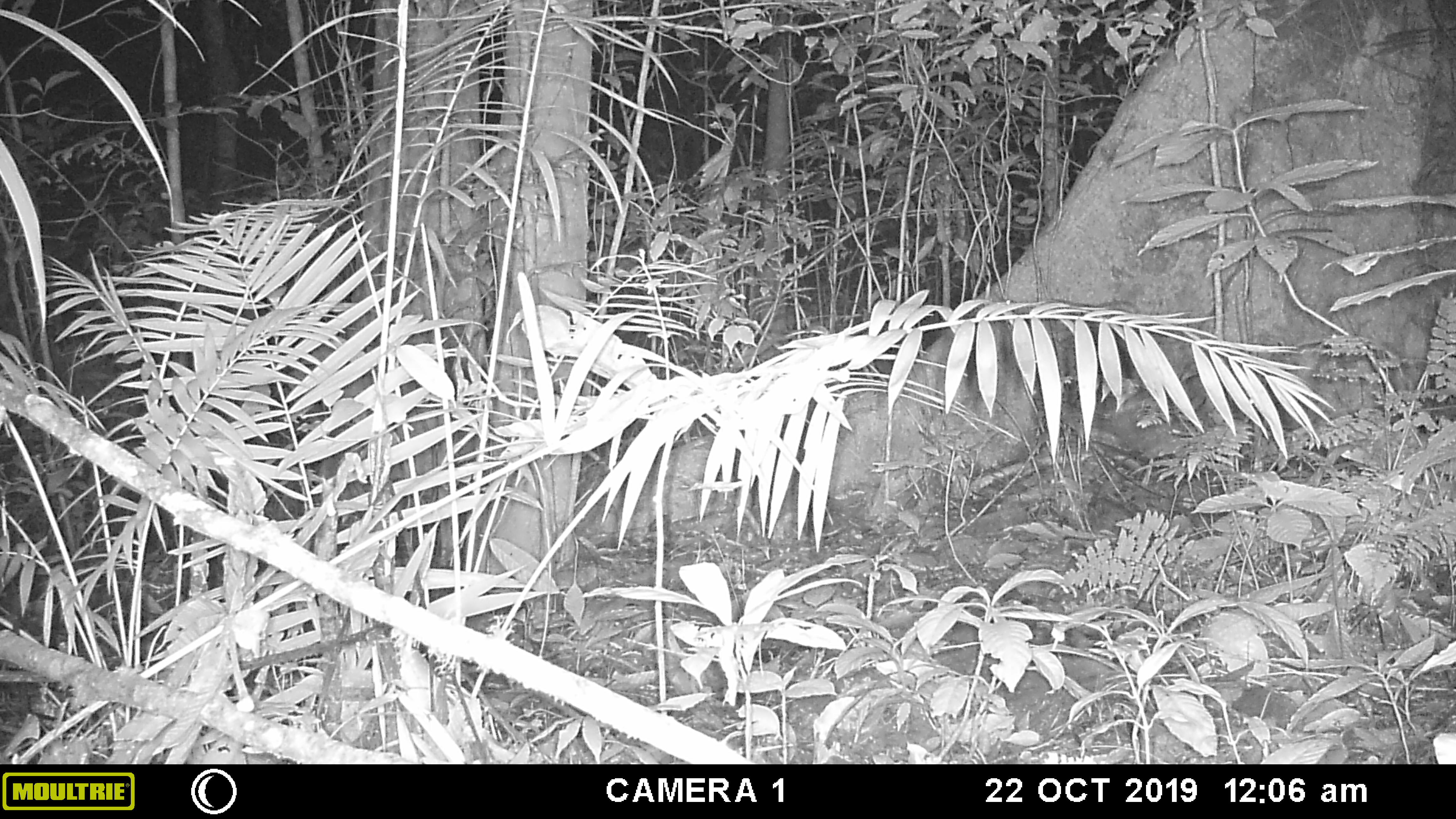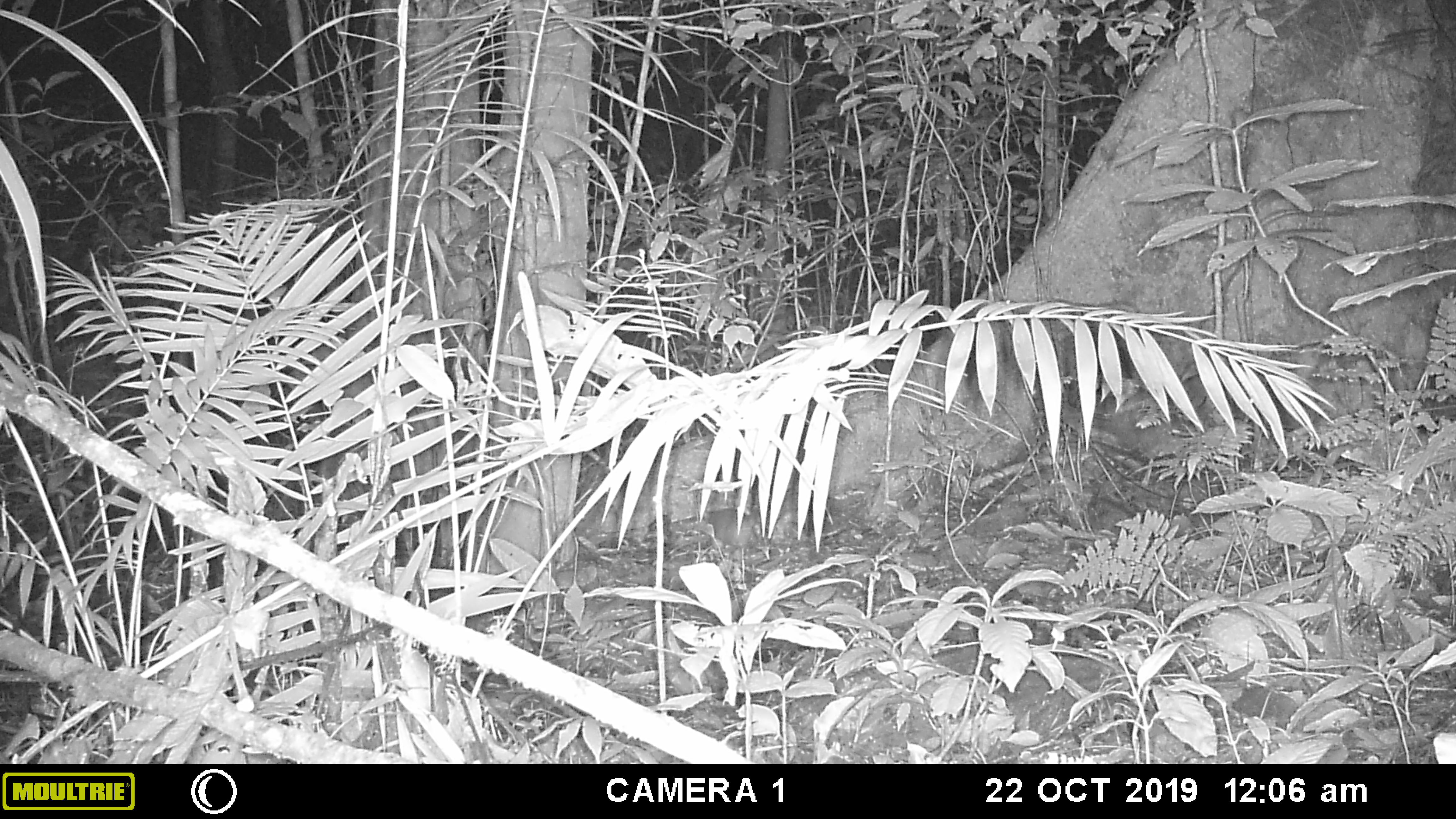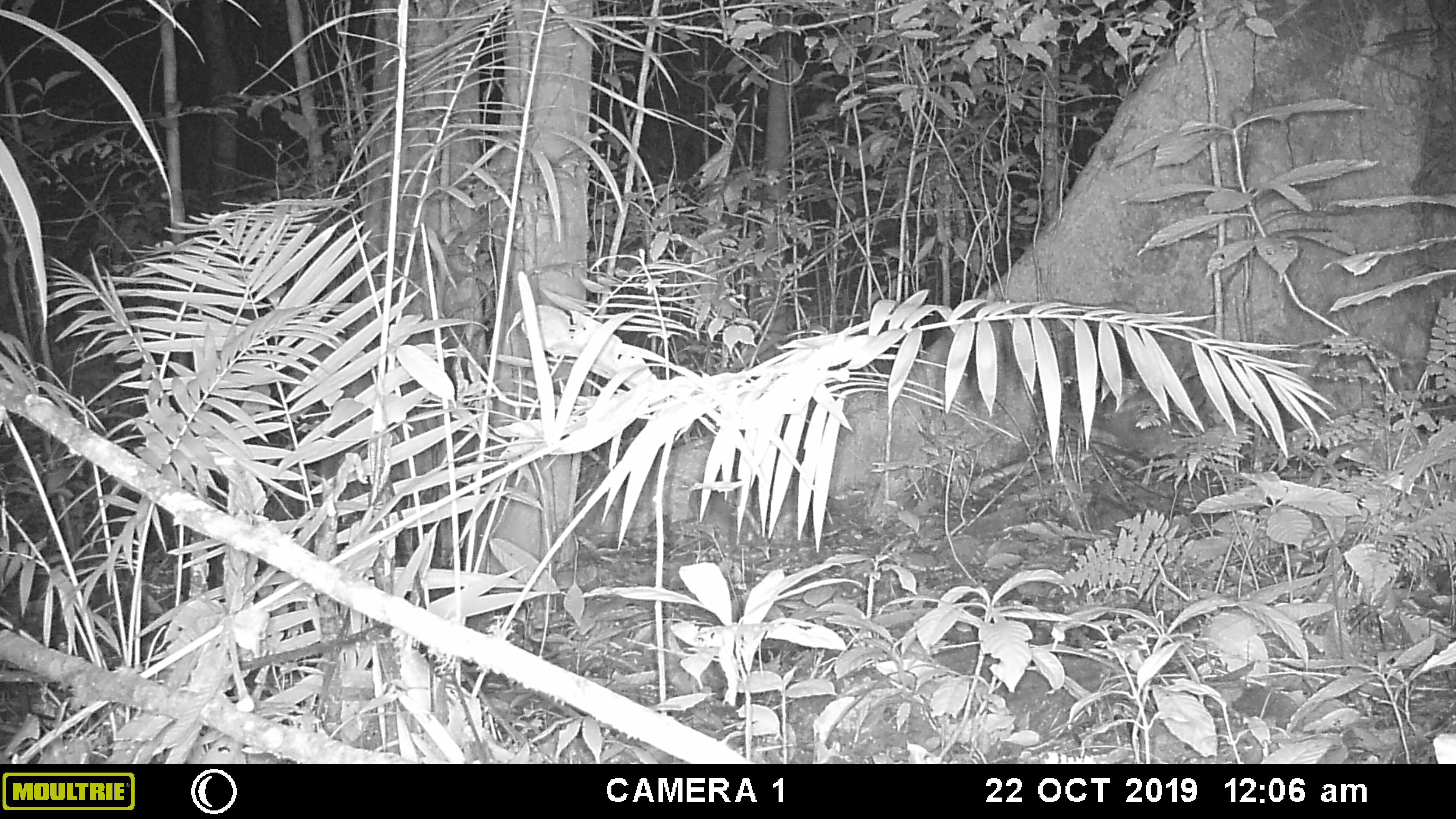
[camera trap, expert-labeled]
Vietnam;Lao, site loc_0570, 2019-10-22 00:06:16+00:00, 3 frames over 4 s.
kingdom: Animalia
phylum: Chordata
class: Mammalia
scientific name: Mammalia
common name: mammal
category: unidentified small mammal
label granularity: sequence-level